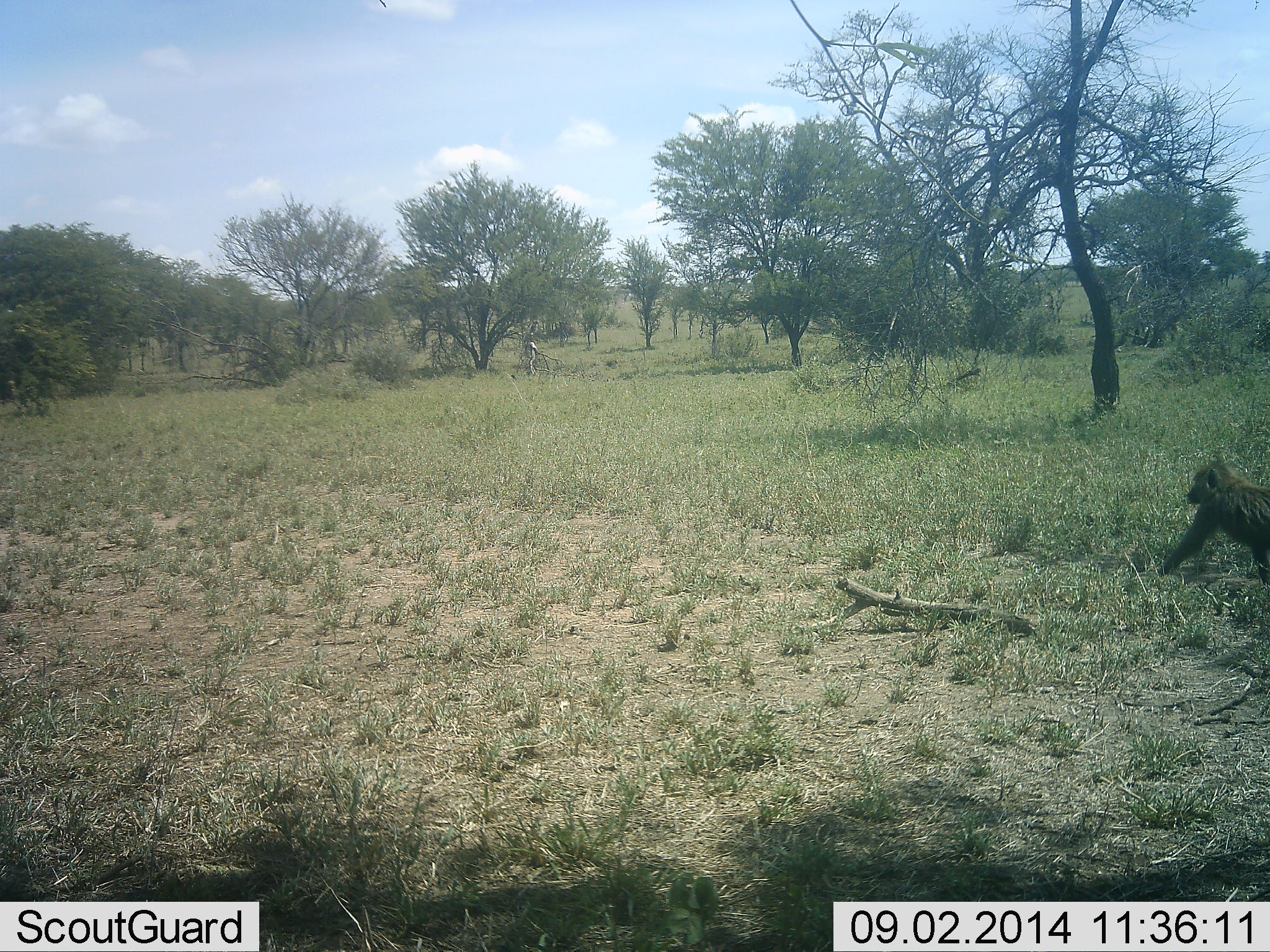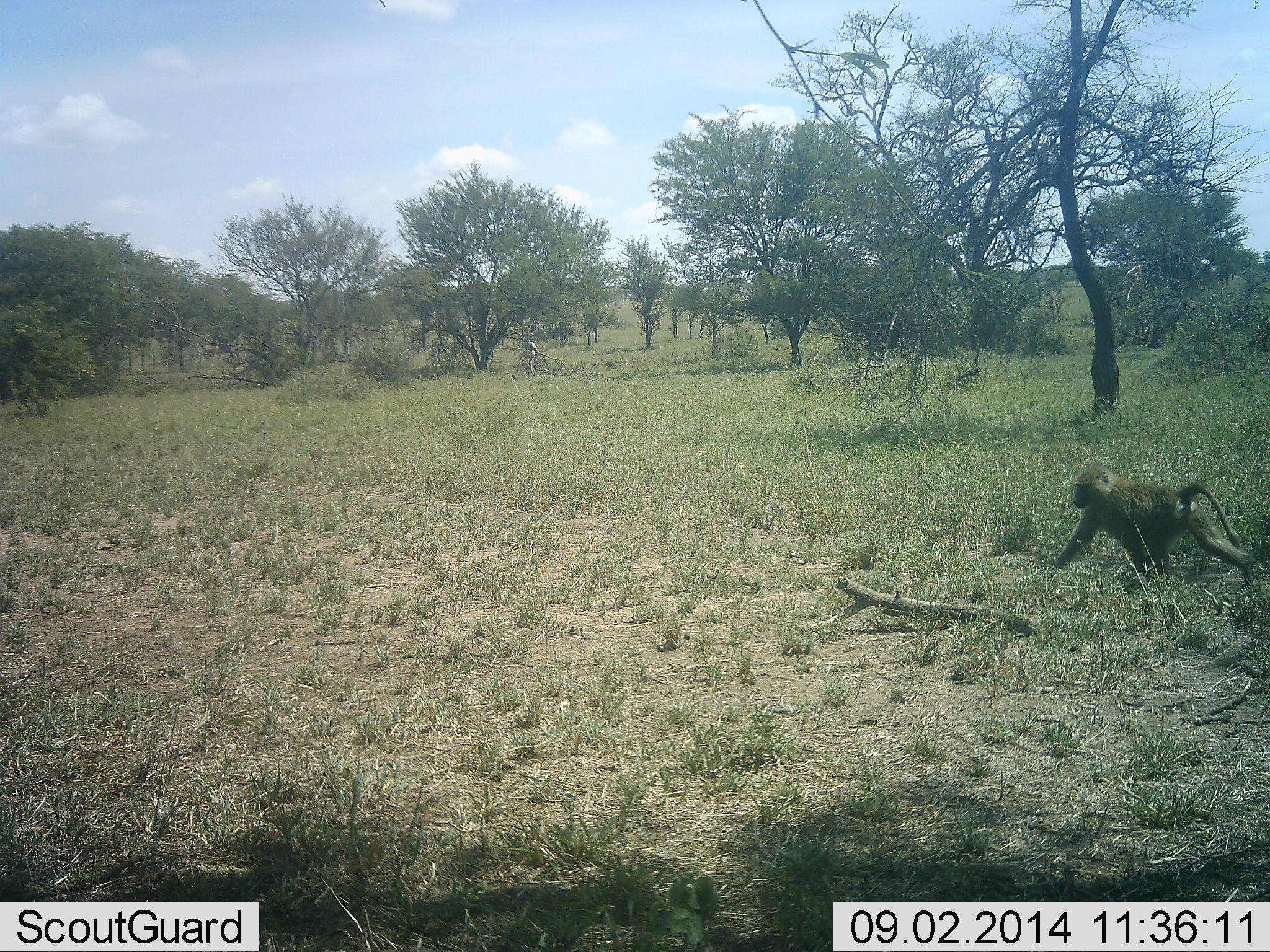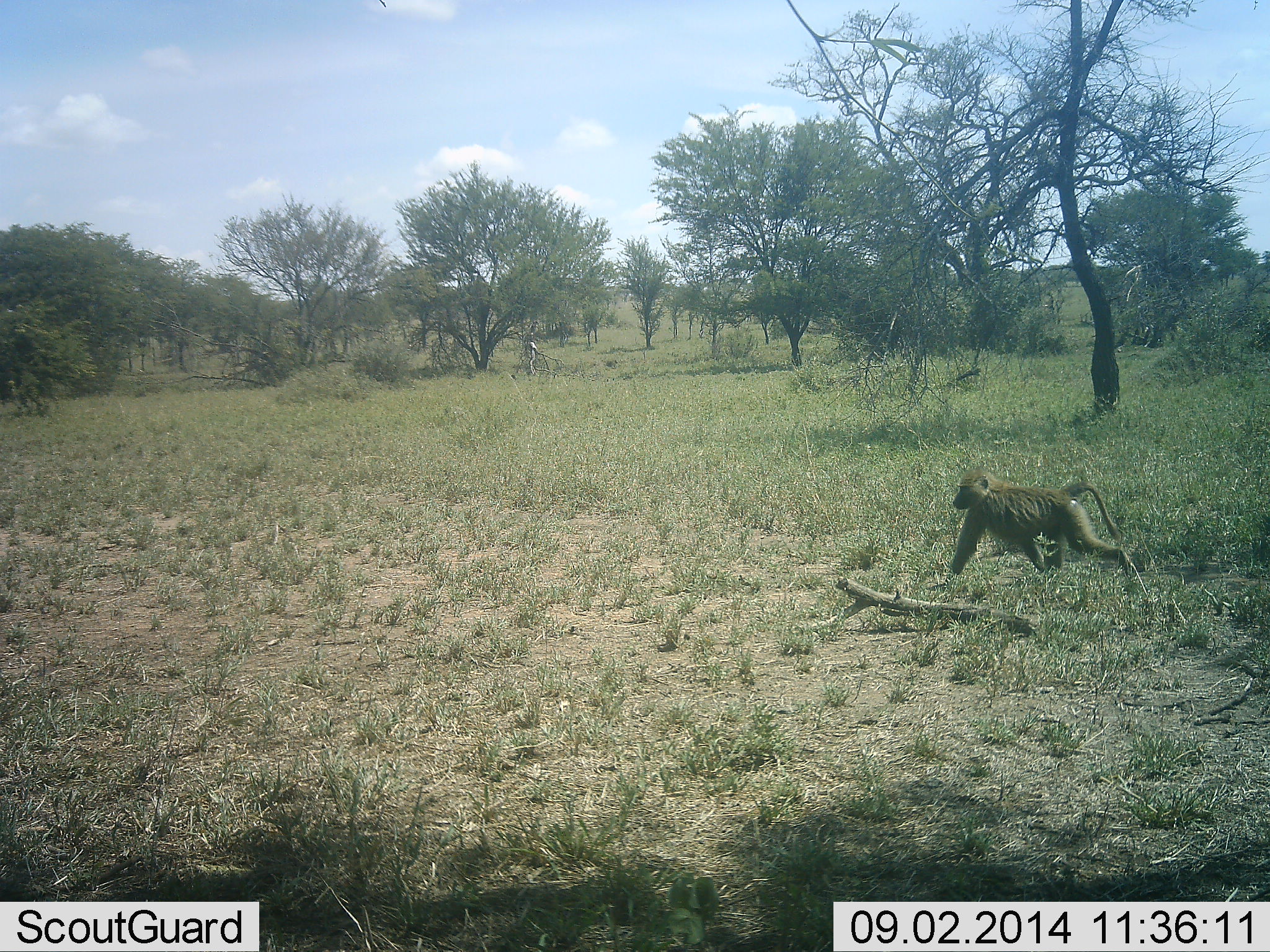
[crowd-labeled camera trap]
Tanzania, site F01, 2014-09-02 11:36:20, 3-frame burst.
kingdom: Animalia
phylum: Chordata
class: Mammalia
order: Primates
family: Cercopithecidae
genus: Papio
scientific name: Papio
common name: baboon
Baboon (Papio), count 1. Behavior (volunteer vote fractions): standing 10%, resting 0%, moving 100%, interacting 0%. Young present (vote fraction): 0%. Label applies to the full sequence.